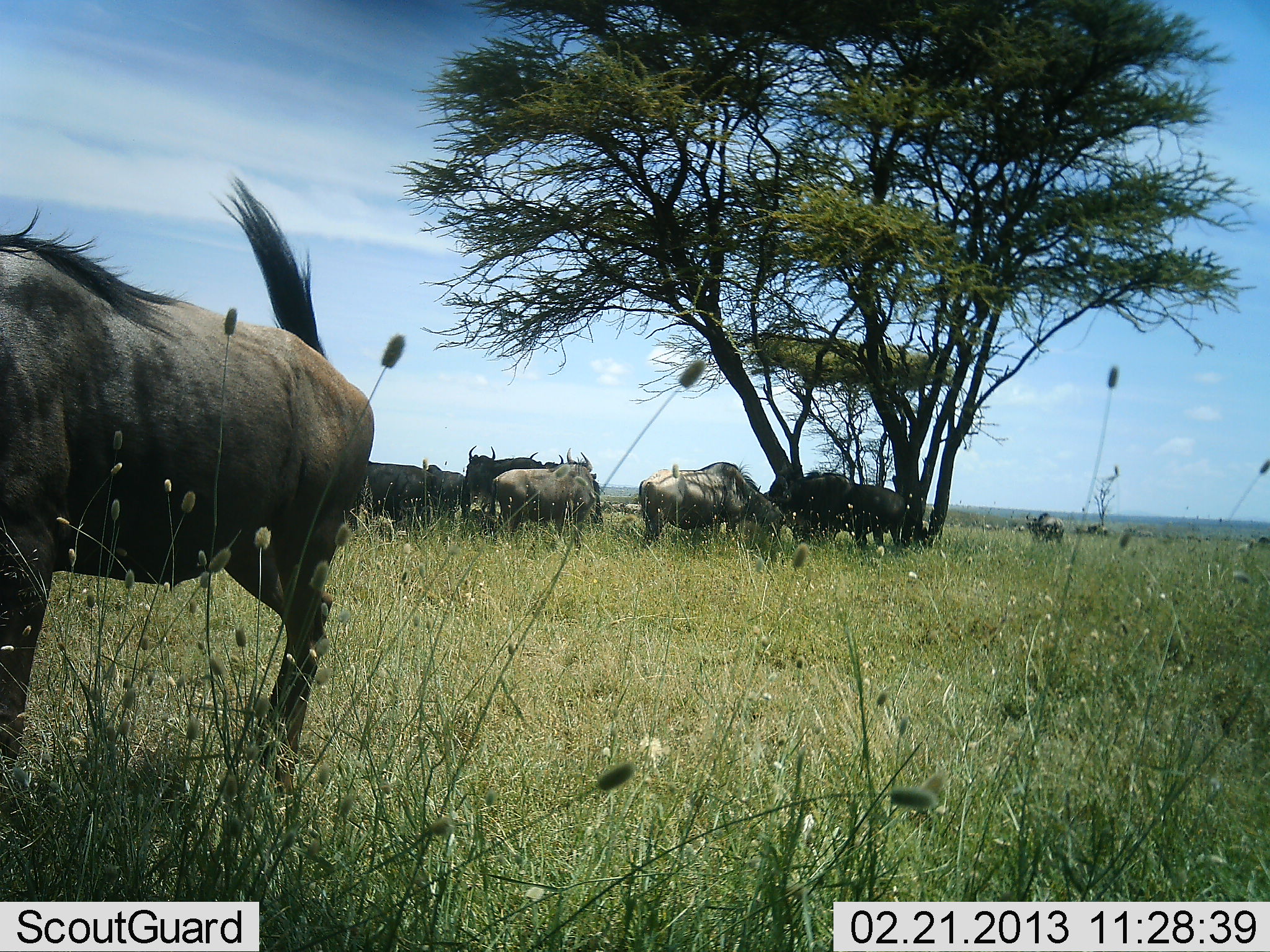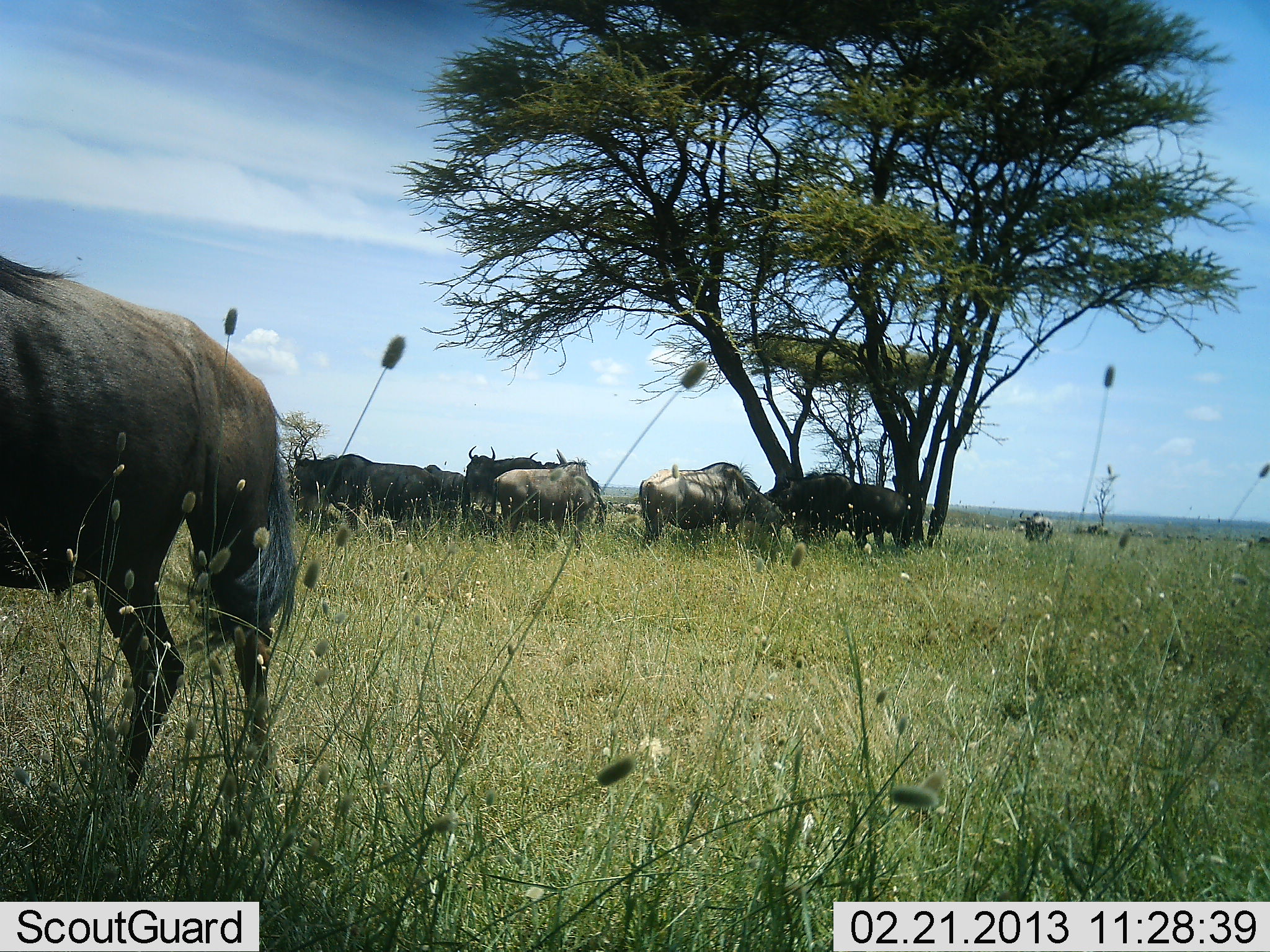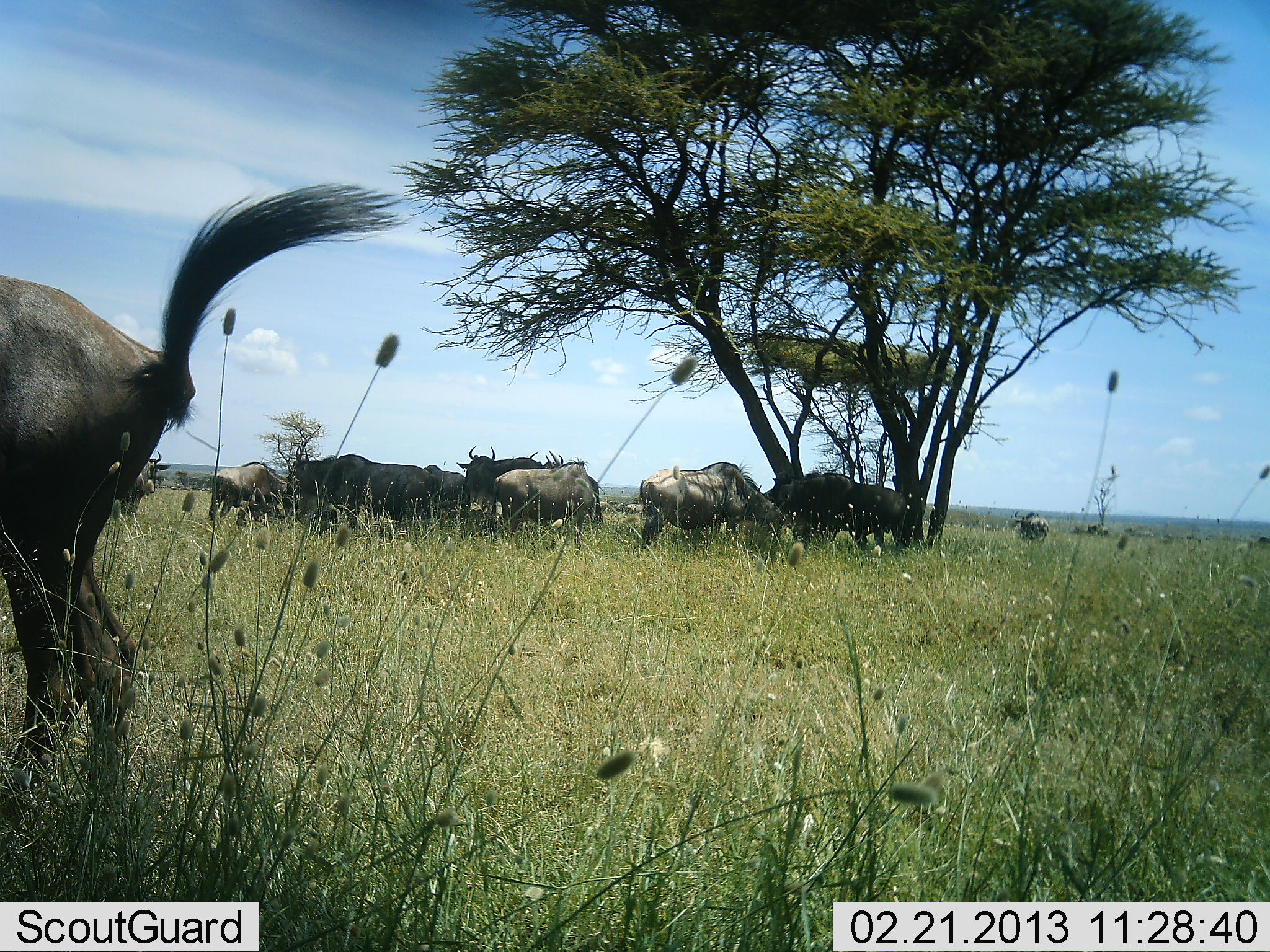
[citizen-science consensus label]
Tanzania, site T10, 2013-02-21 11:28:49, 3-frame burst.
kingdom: Animalia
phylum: Chordata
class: Mammalia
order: Artiodactyla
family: Bovidae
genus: Connochaetes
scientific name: Connochaetes taurinus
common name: blue wildebeest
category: wildebeest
Wildebeest (blue wildebeest) (Connochaetes taurinus), count 11-50. Behavior (volunteer vote fractions): standing 79%, resting 43%, moving 57%, interacting 7%. Young present (vote fraction): 0%. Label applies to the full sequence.